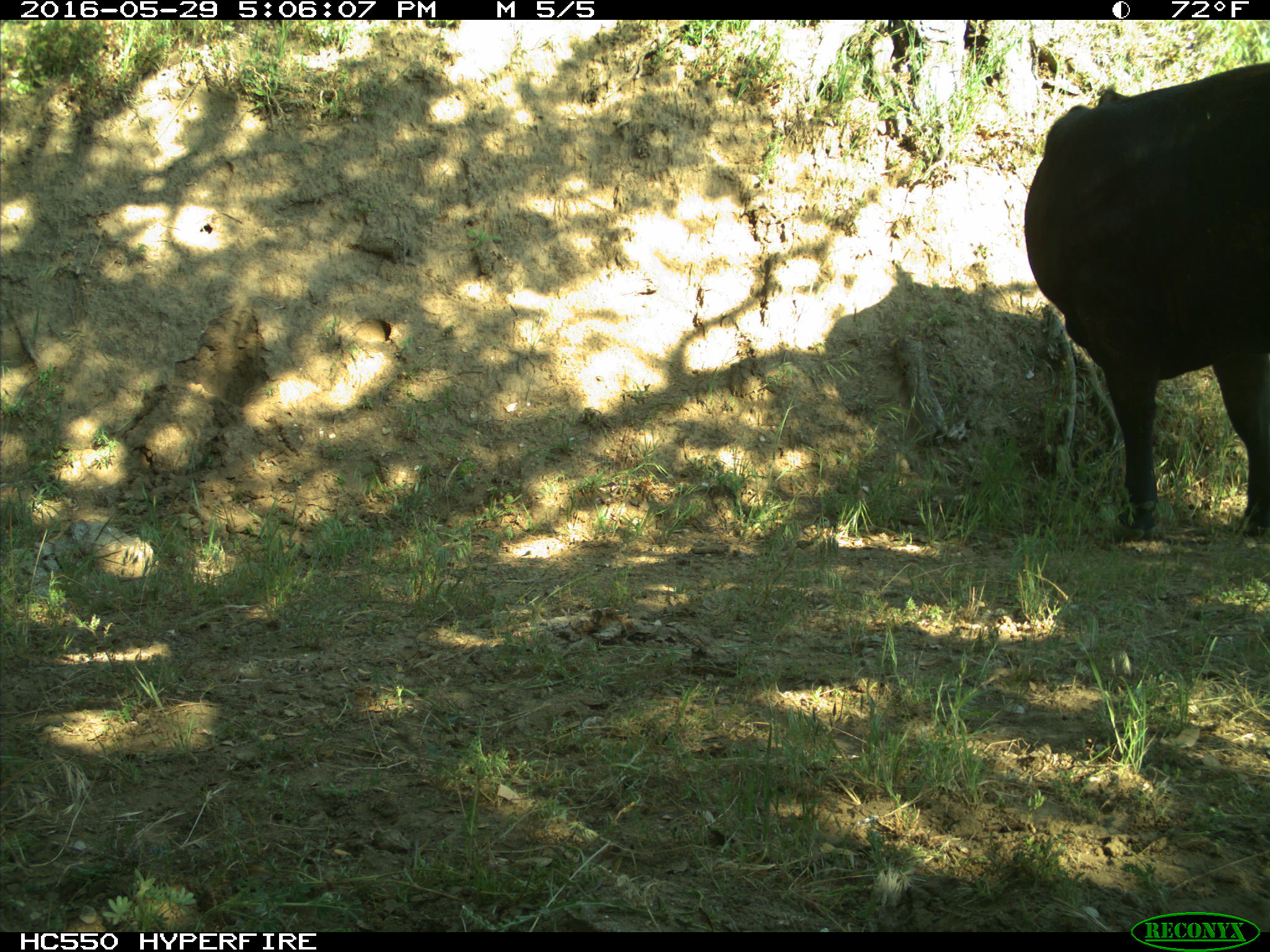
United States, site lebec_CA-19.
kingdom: Animalia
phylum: Chordata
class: Mammalia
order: Artiodactyla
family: Bovidae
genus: Bos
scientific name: Bos taurus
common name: domestic cow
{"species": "Bos taurus (domestic cow)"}